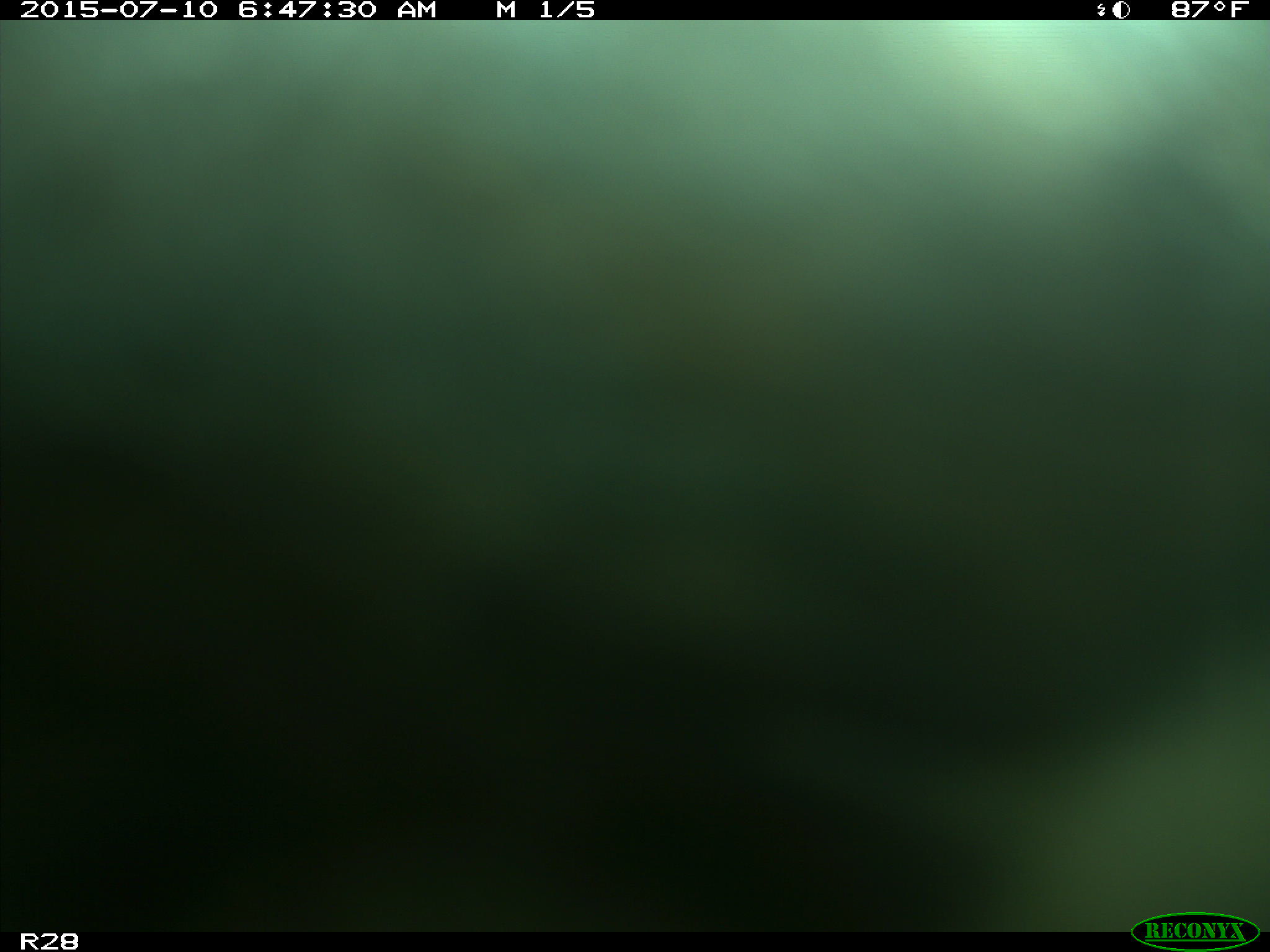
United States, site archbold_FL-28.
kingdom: Animalia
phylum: Chordata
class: Mammalia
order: Artiodactyla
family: Bovidae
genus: Bos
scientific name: Bos taurus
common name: domestic cow